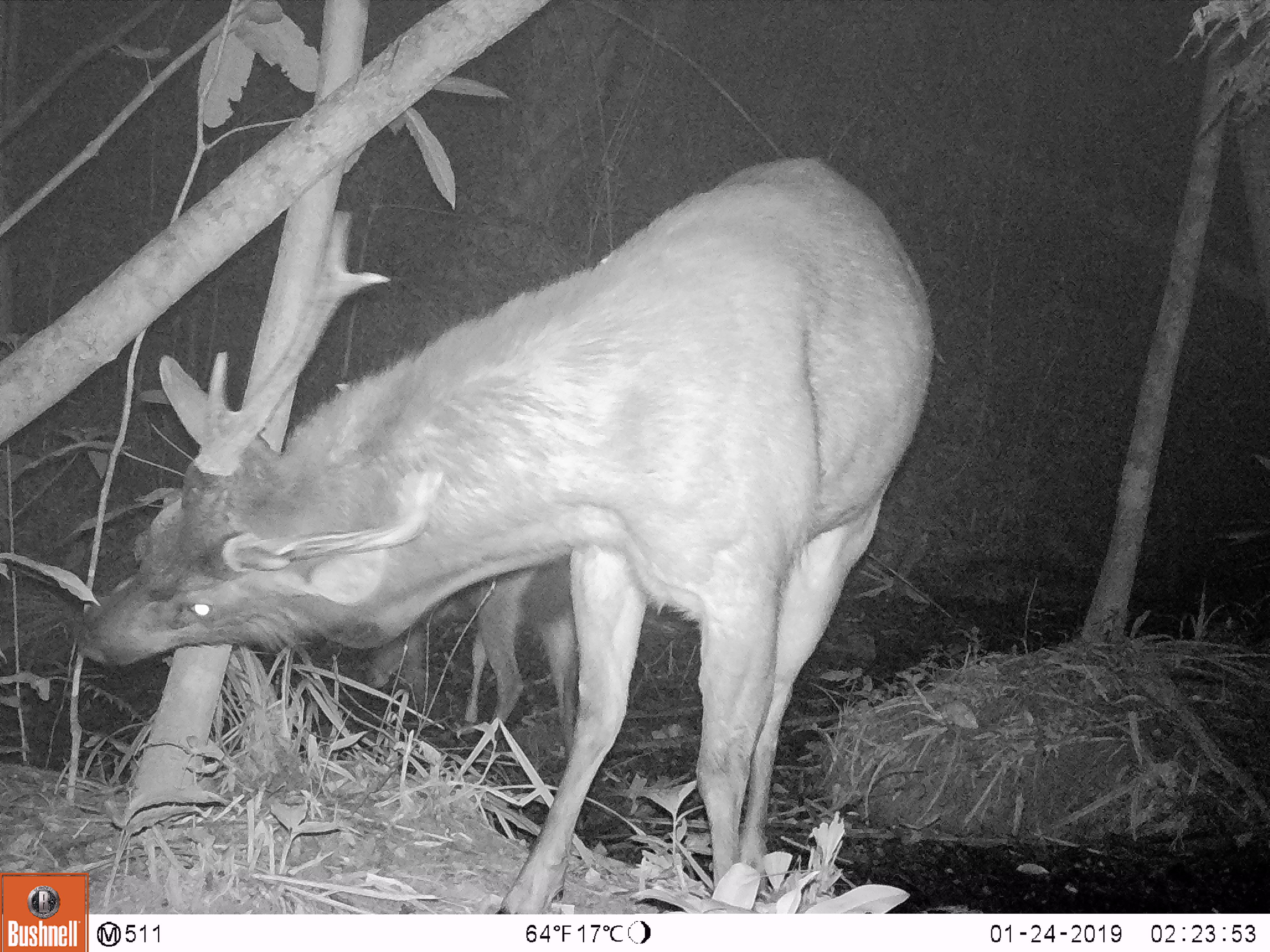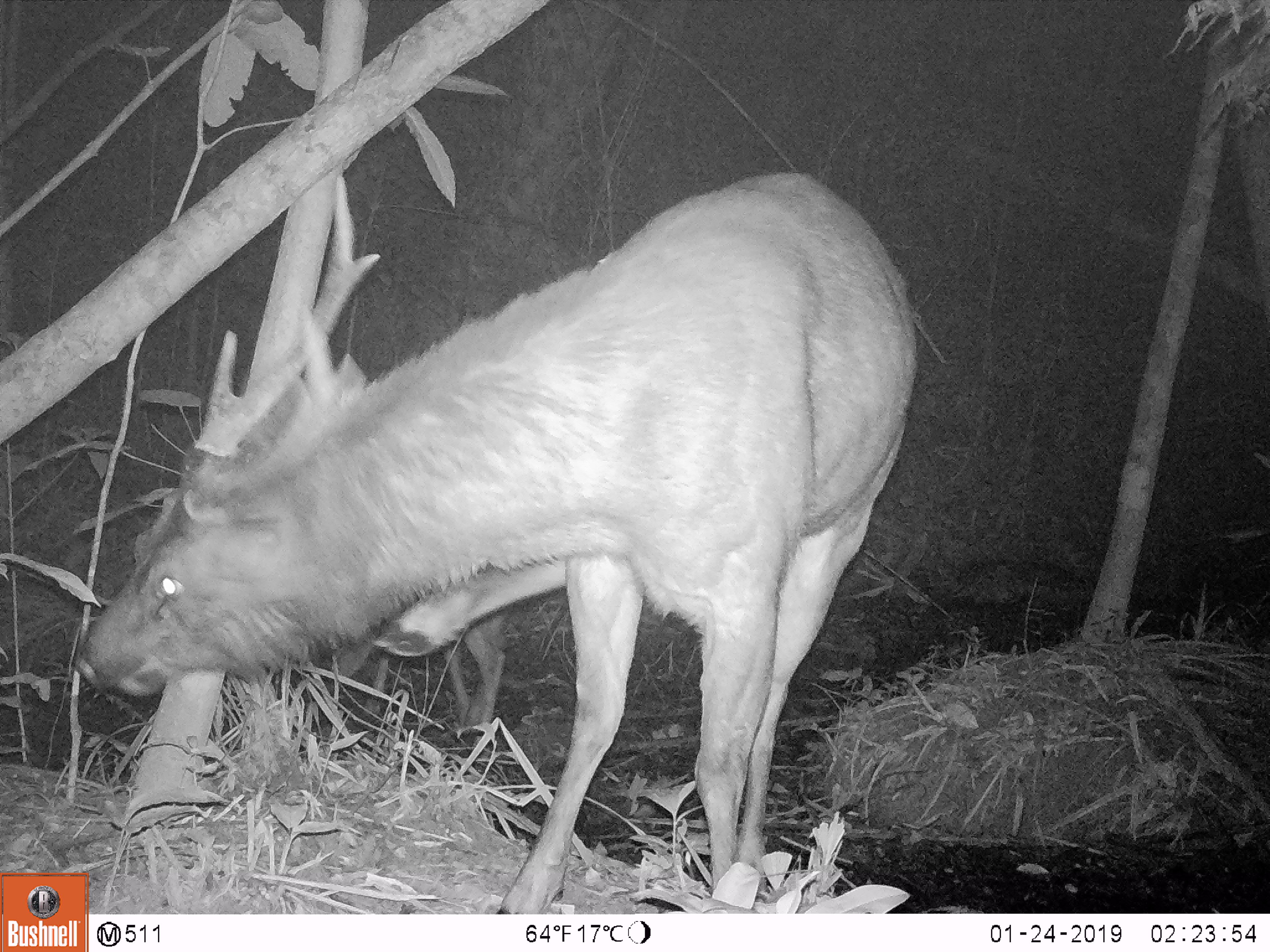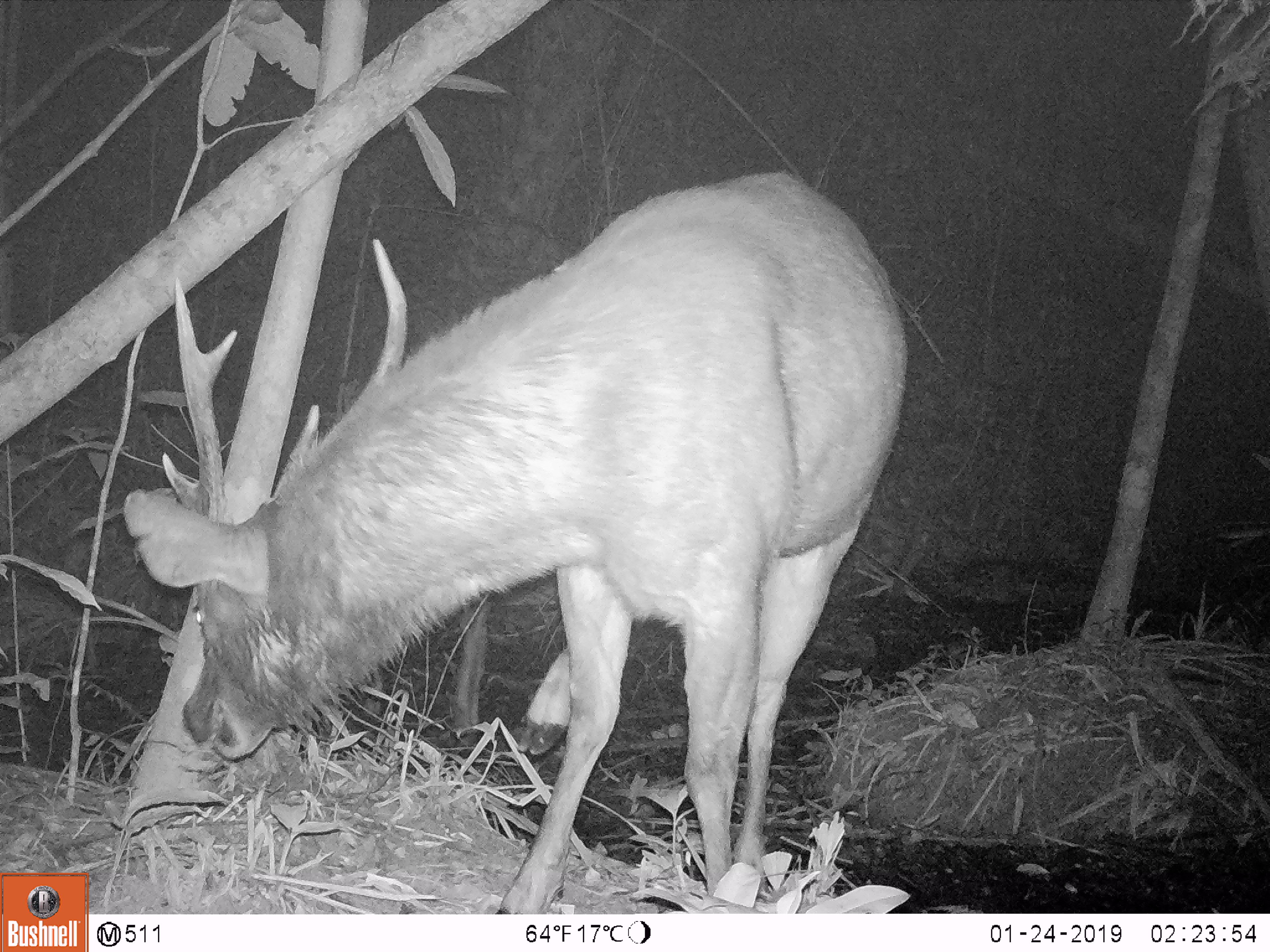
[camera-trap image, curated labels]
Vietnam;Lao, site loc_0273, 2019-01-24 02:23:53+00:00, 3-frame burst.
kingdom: Animalia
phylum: Chordata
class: Mammalia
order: Artiodactyla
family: Cervidae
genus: Rusa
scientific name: Rusa unicolor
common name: sambar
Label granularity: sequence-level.